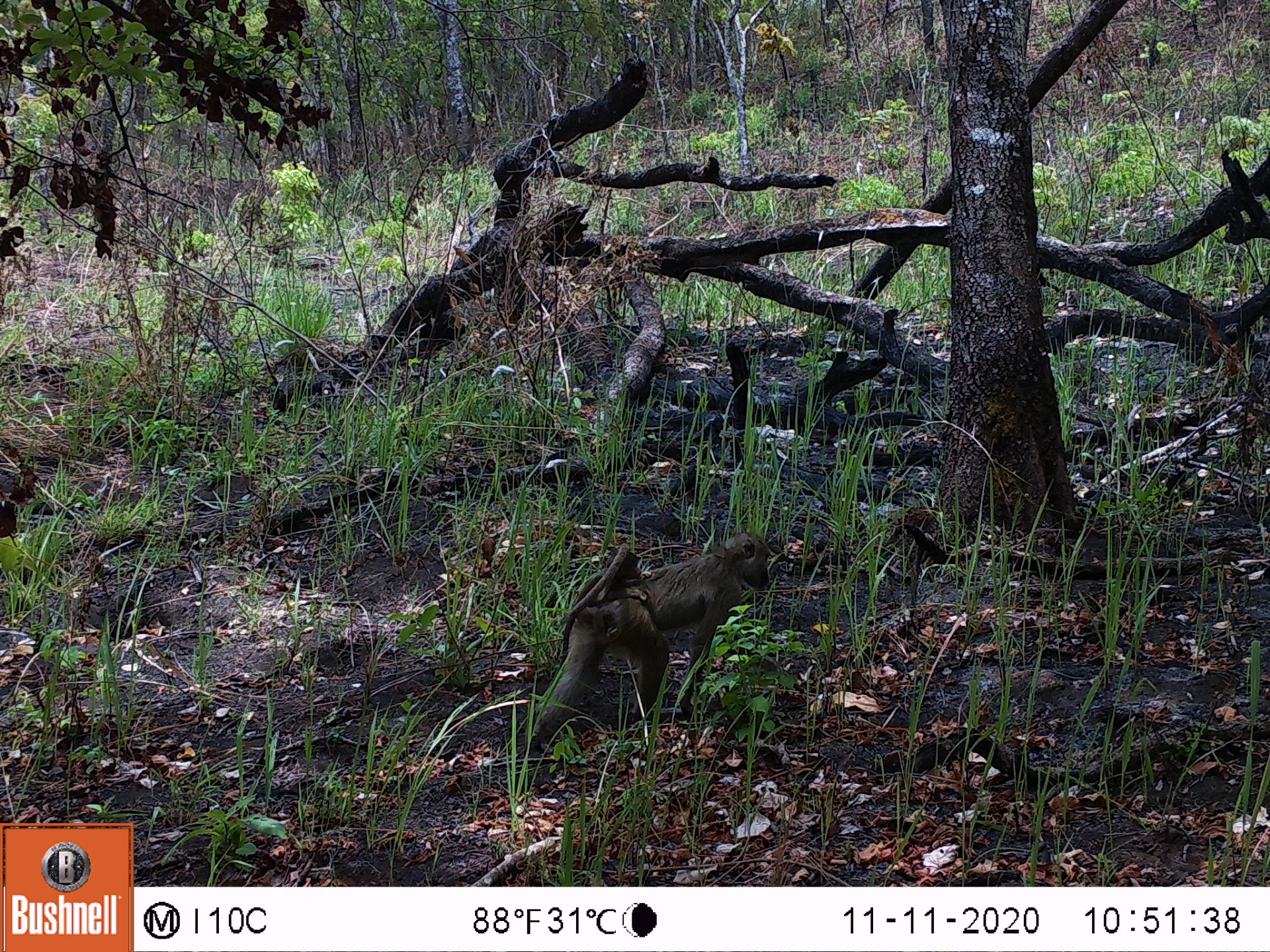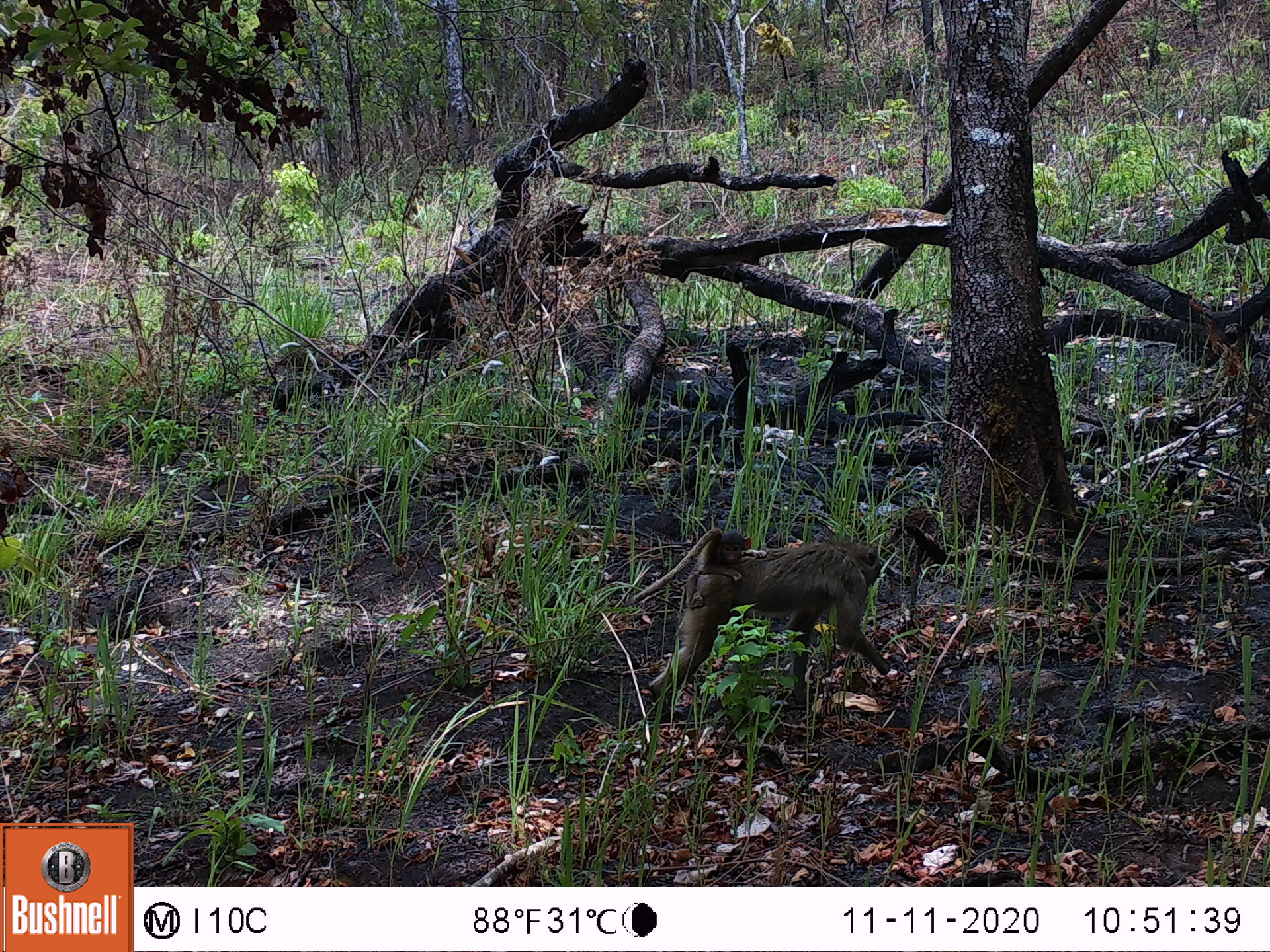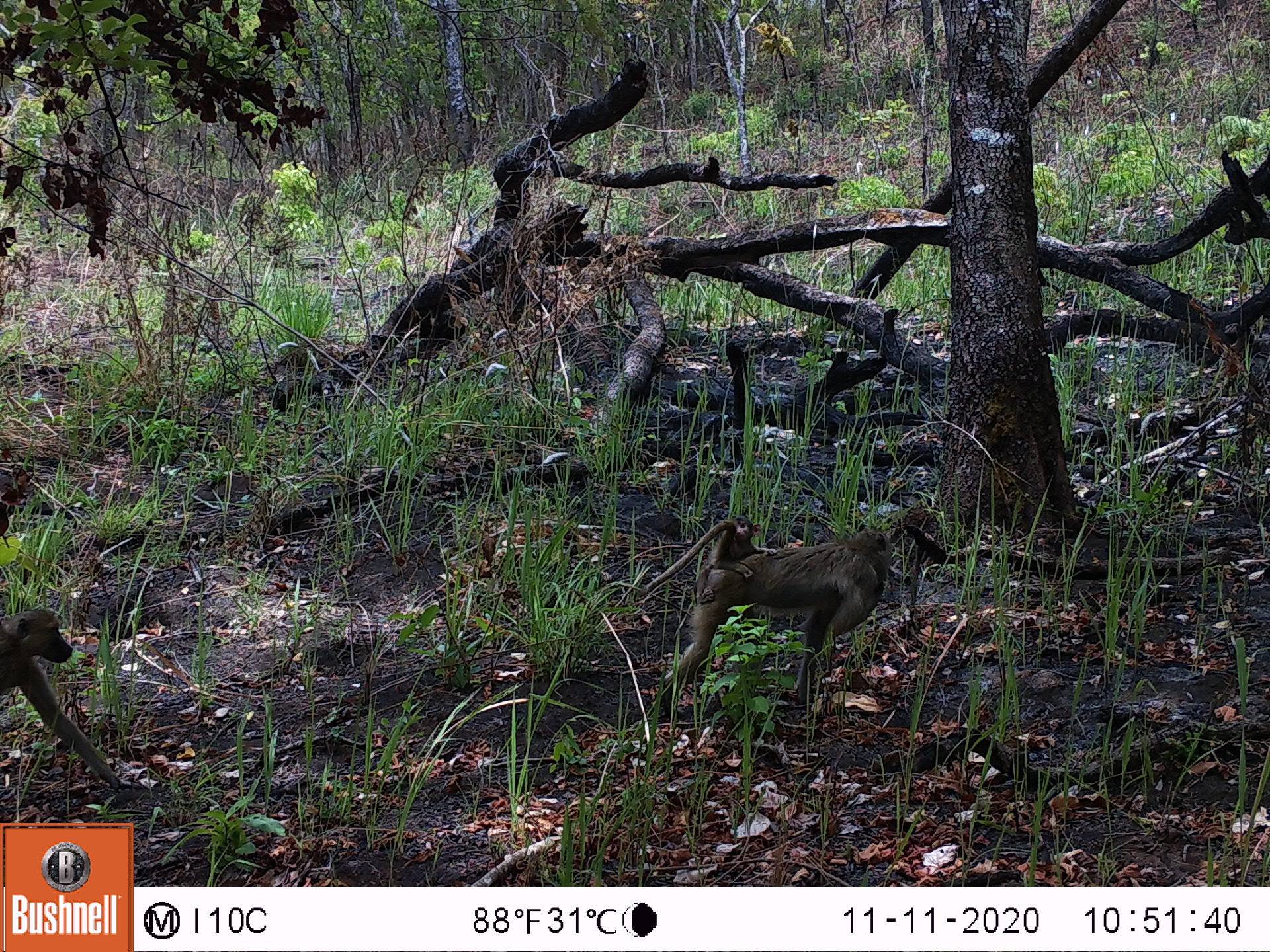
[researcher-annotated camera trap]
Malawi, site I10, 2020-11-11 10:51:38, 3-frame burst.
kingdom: Animalia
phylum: Chordata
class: Mammalia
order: Primates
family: Cercopithecidae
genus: Papio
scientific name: Papio cynocephalus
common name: yellow baboon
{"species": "yellow baboon (Papio cynocephalus)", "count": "2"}